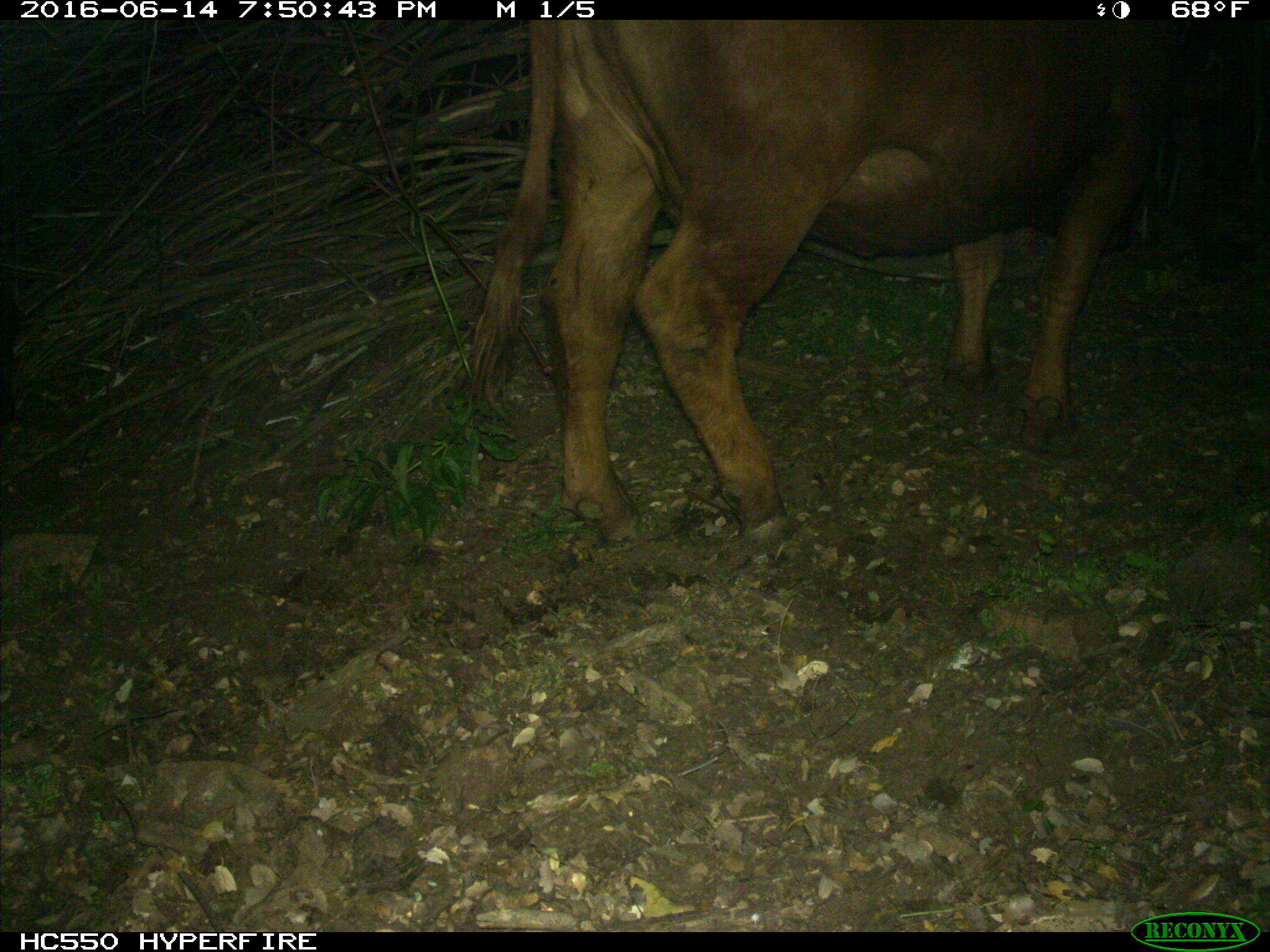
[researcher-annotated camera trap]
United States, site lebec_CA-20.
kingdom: Animalia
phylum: Chordata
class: Mammalia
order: Artiodactyla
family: Bovidae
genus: Bos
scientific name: Bos taurus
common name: domestic cow